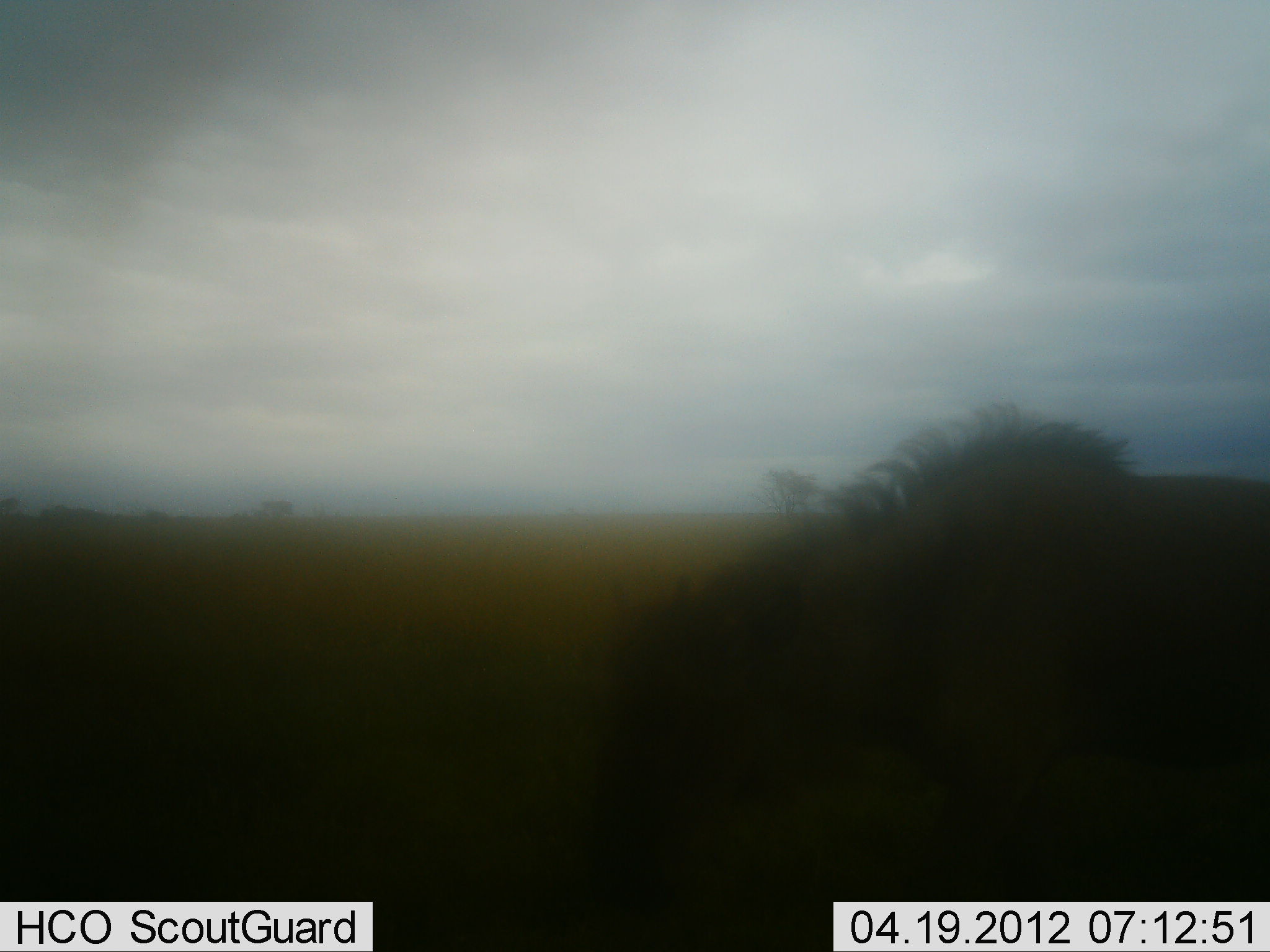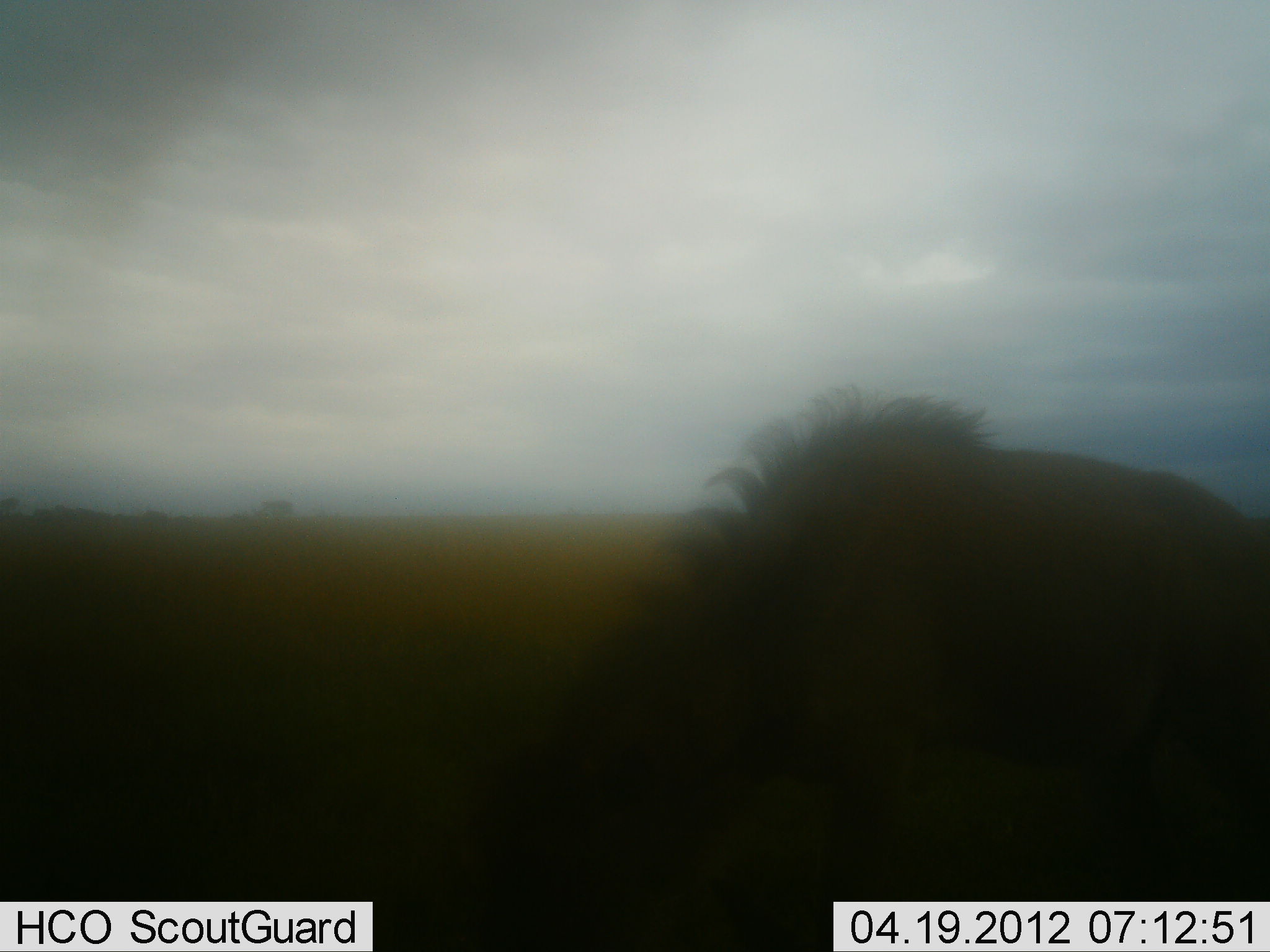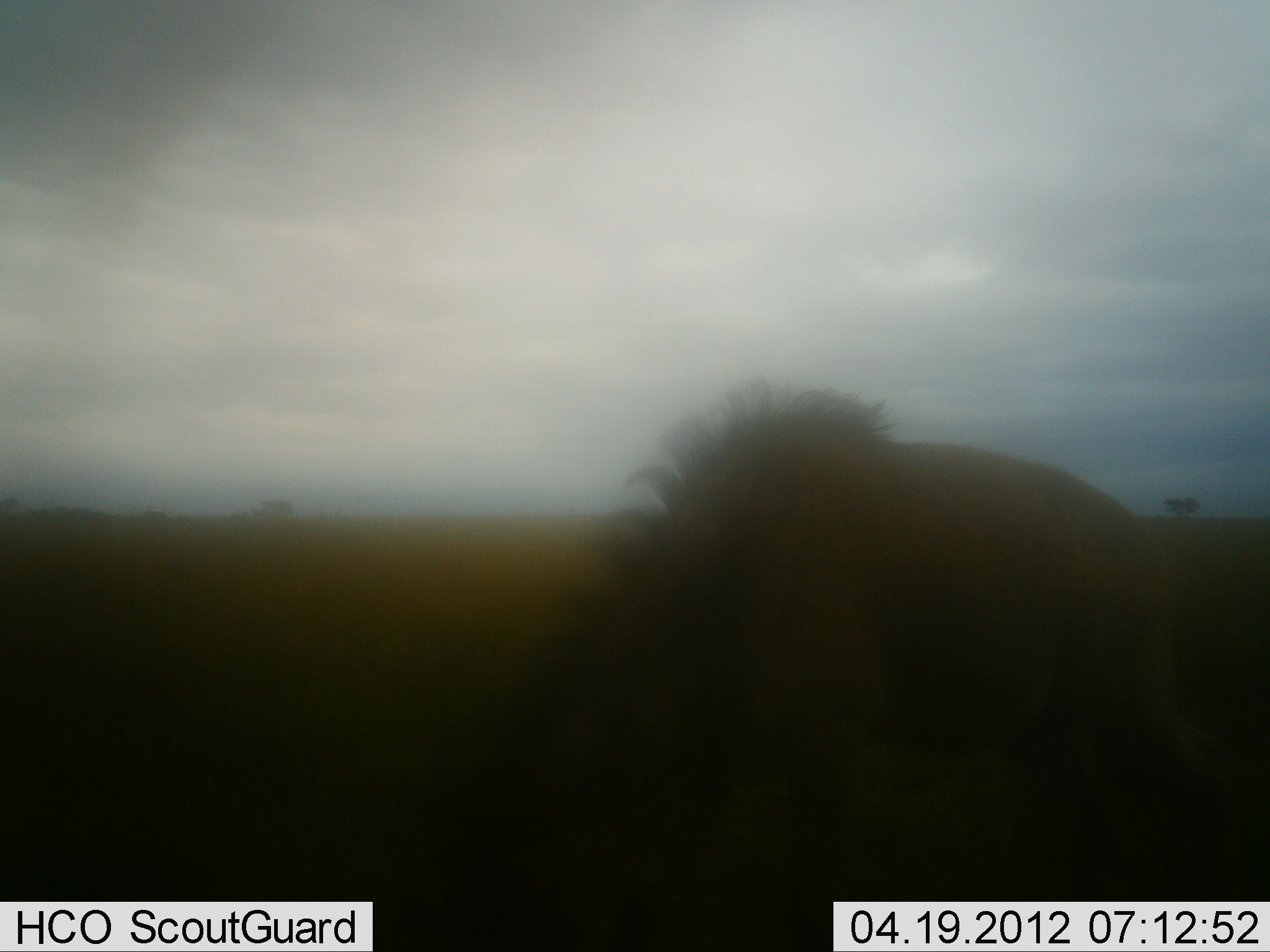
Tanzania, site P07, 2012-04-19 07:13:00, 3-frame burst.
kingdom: Animalia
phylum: Chordata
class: Mammalia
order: Artiodactyla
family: Bovidae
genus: Connochaetes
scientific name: Connochaetes taurinus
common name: blue wildebeest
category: wildebeest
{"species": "wildebeest (blue wildebeest) (Connochaetes taurinus)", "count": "1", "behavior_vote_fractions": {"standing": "19%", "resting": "0%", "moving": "38%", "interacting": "0%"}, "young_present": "31%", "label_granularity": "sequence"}